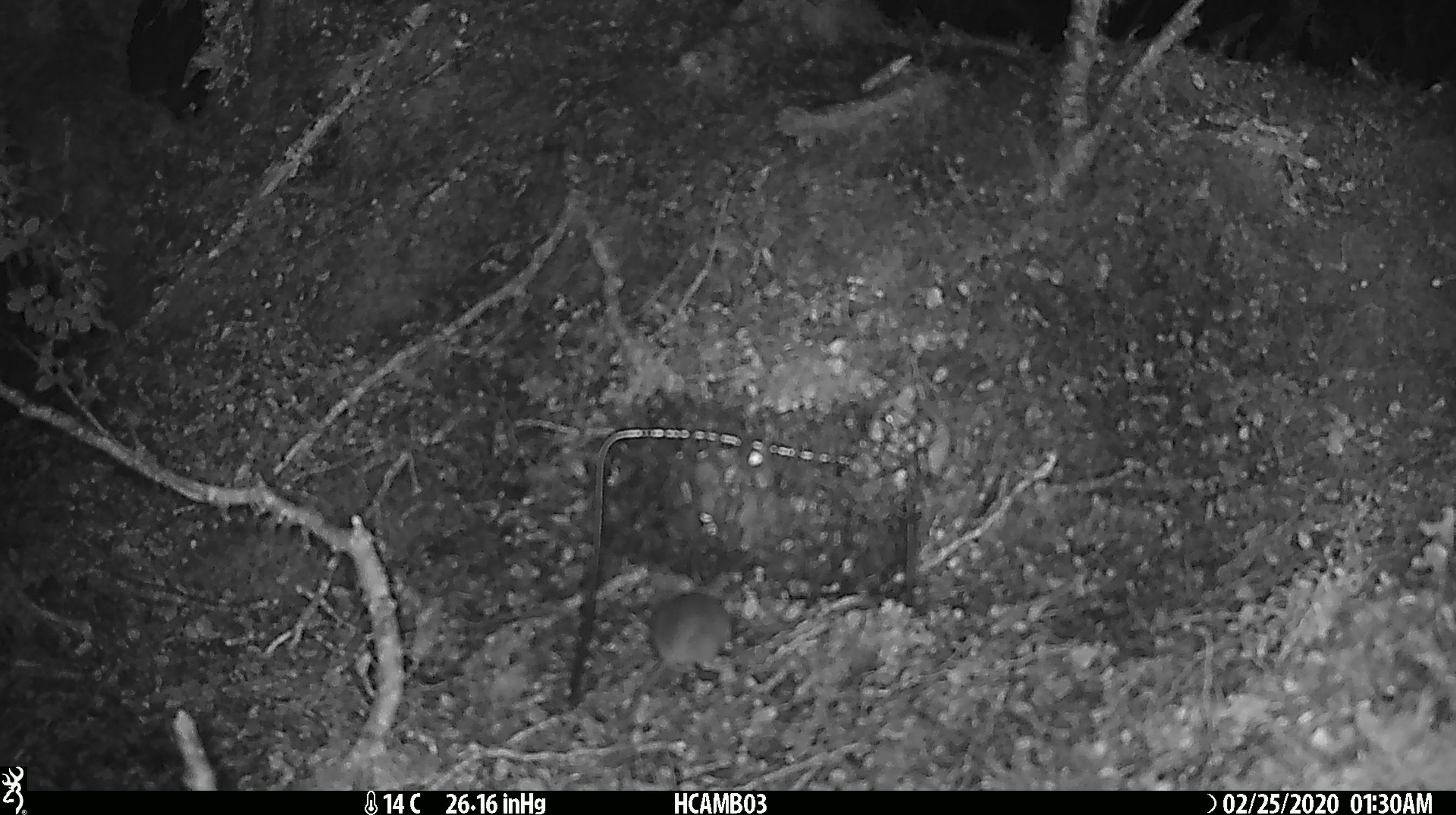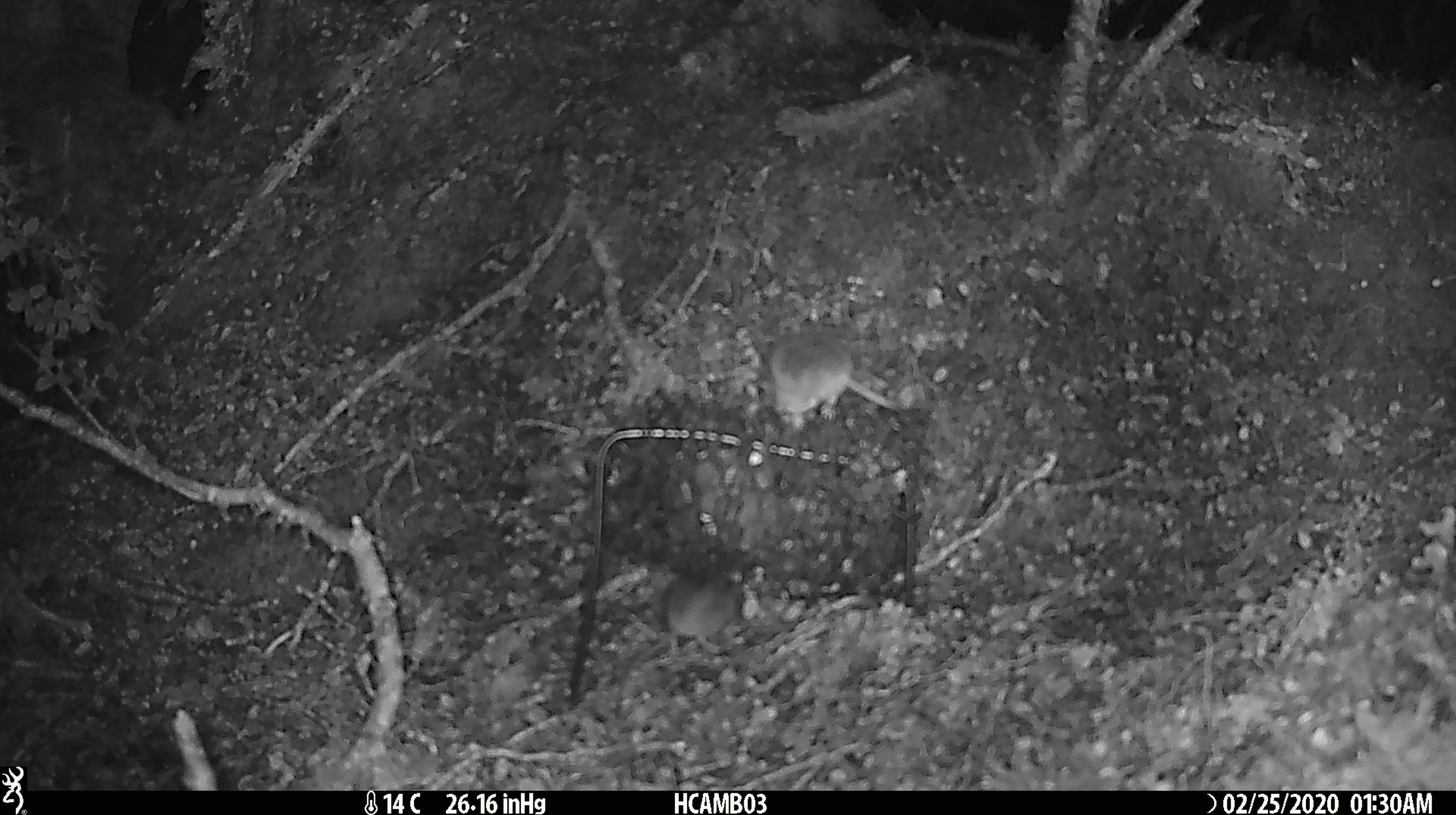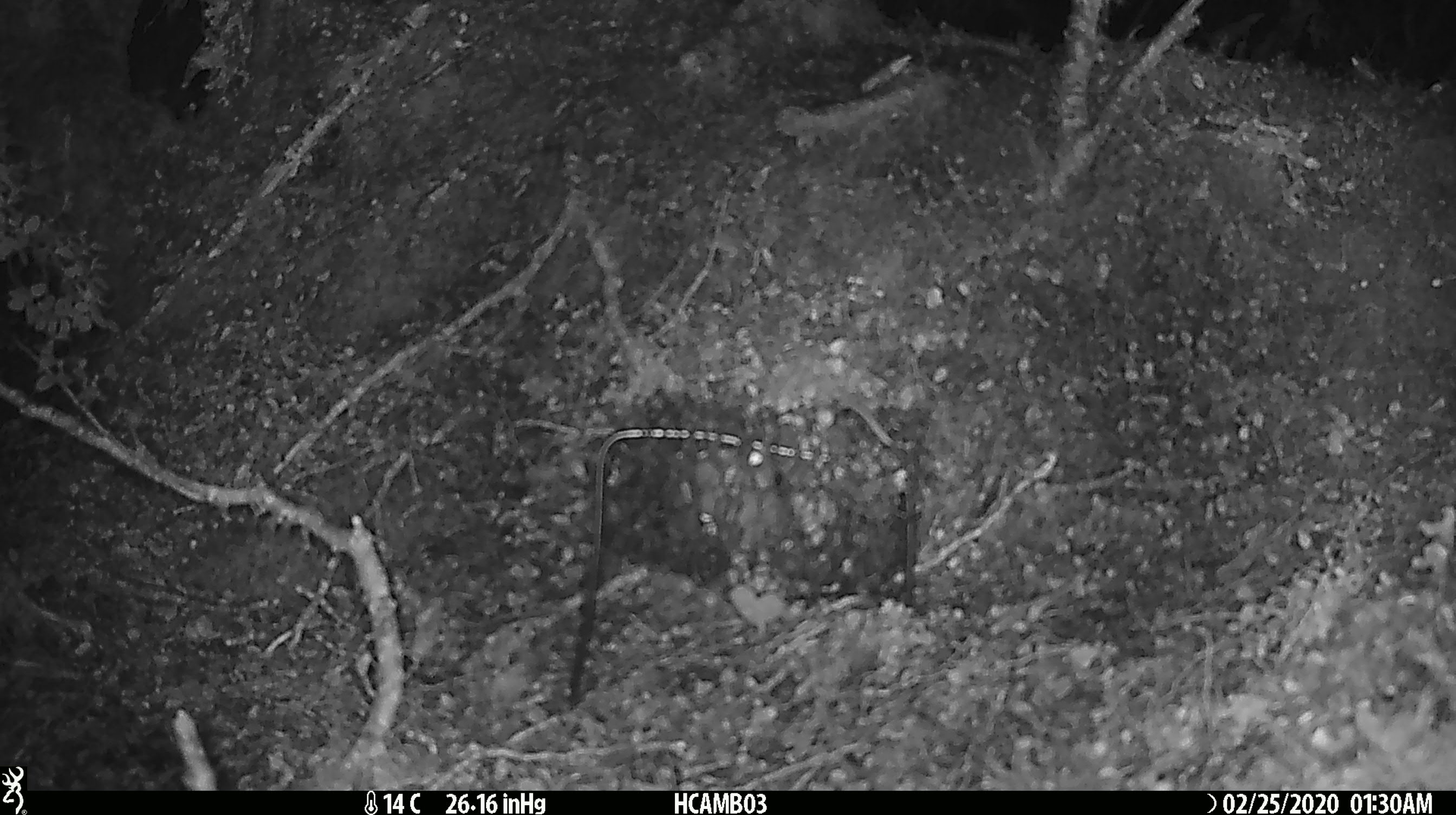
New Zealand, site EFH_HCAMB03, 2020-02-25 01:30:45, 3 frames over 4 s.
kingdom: Animalia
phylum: Chordata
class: Mammalia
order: Rodentia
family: Muridae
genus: Mus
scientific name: Mus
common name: mouse